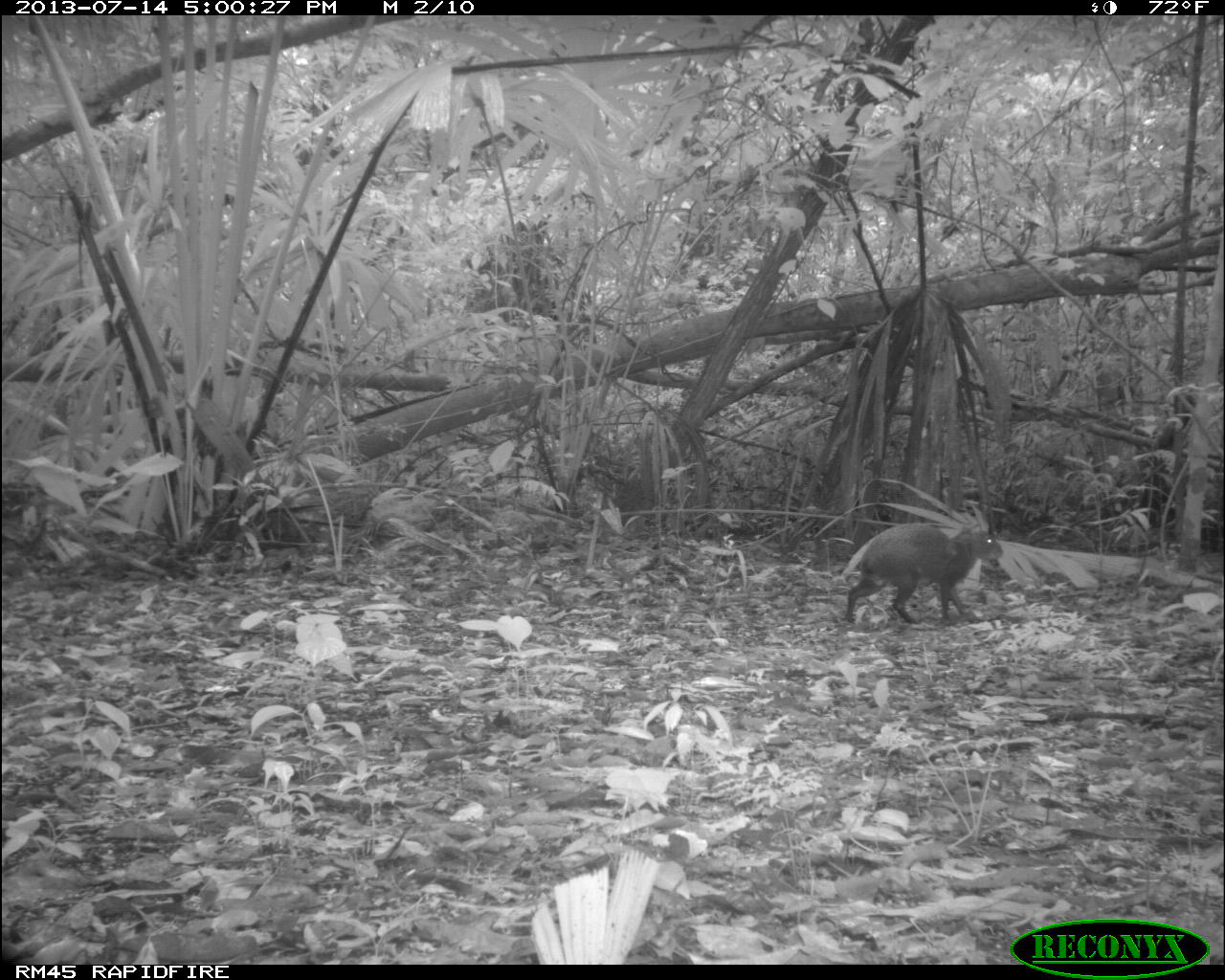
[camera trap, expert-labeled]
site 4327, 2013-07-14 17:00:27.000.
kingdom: Animalia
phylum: Chordata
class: Mammalia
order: Rodentia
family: Dasyproctidae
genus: Dasyprocta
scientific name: Dasyprocta punctata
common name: central american agouti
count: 1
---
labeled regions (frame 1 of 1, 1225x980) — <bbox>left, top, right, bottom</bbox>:
dasyprocta punctata: <bbox>845, 521, 1004, 623</bbox>